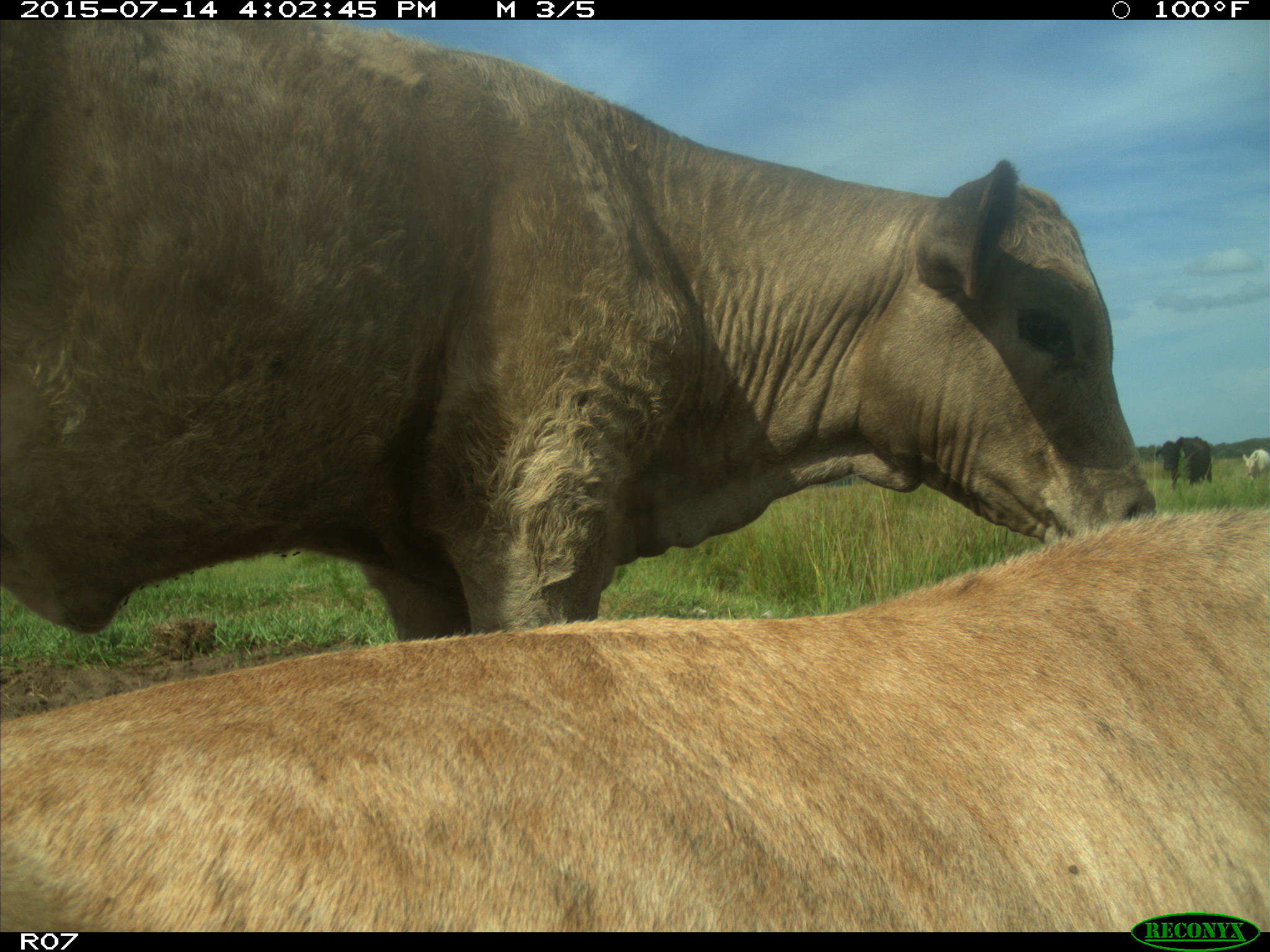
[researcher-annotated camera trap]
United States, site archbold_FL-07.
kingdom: Animalia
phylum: Chordata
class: Mammalia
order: Artiodactyla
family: Bovidae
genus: Bos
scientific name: Bos taurus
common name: domestic cow